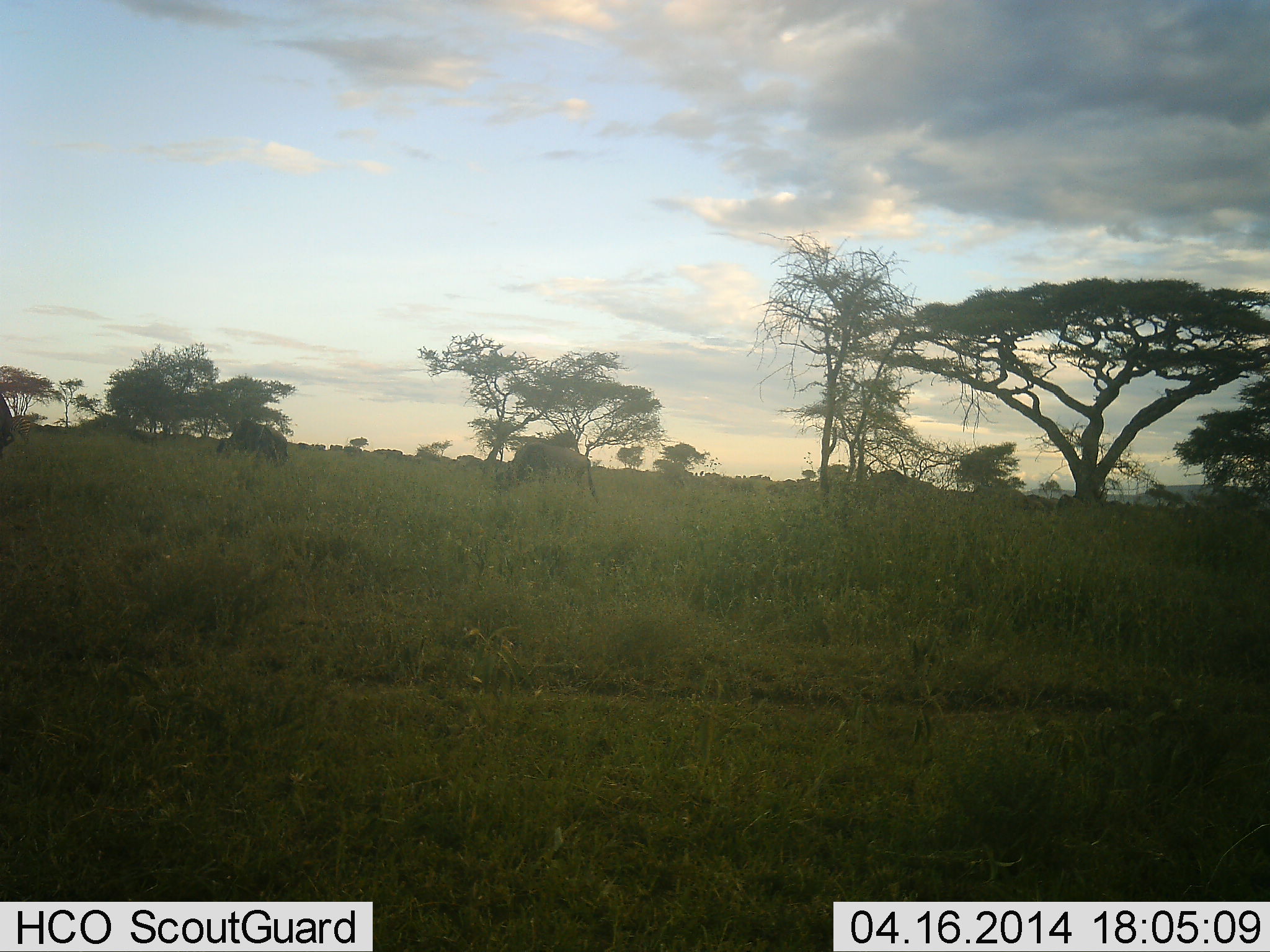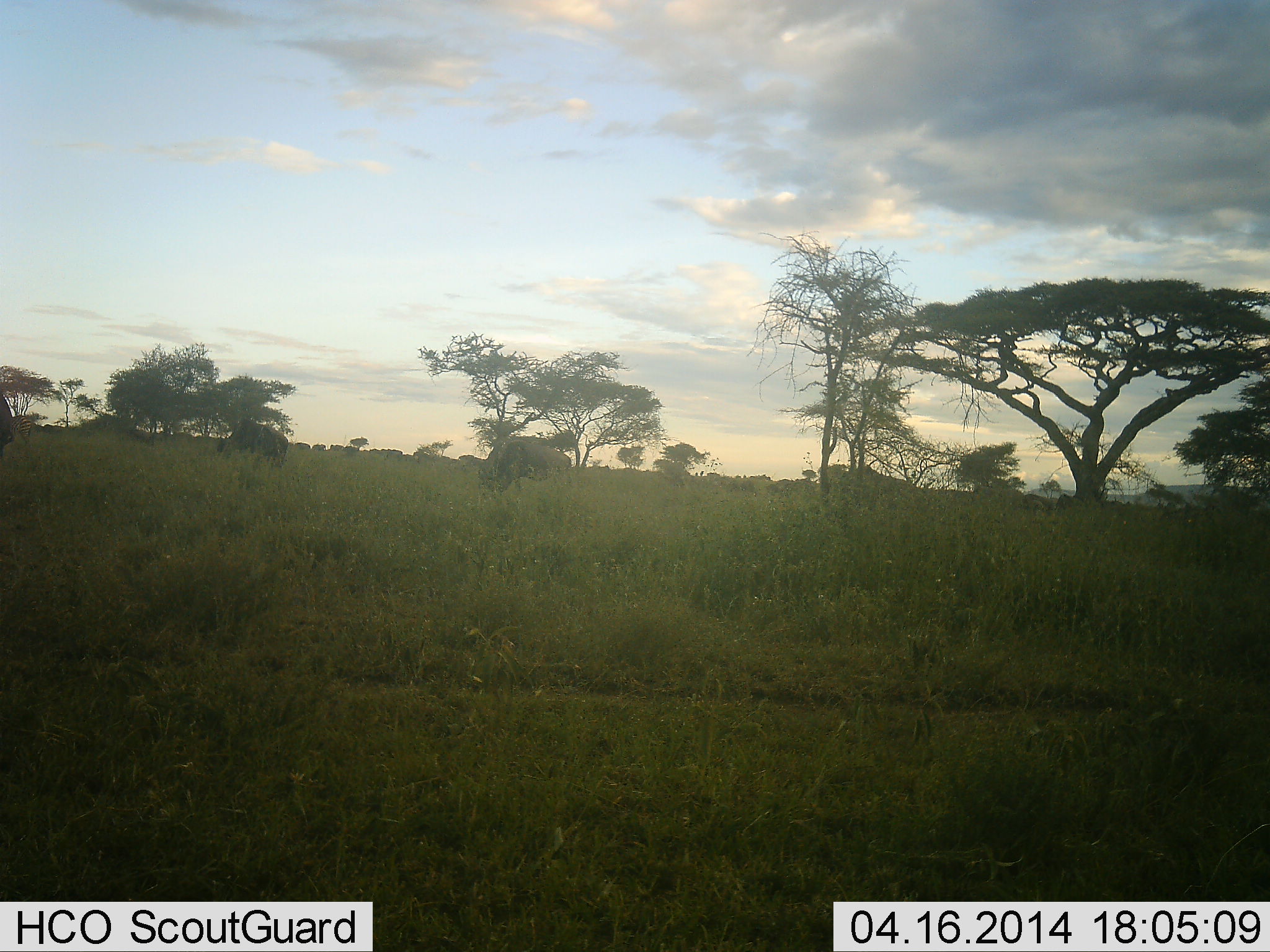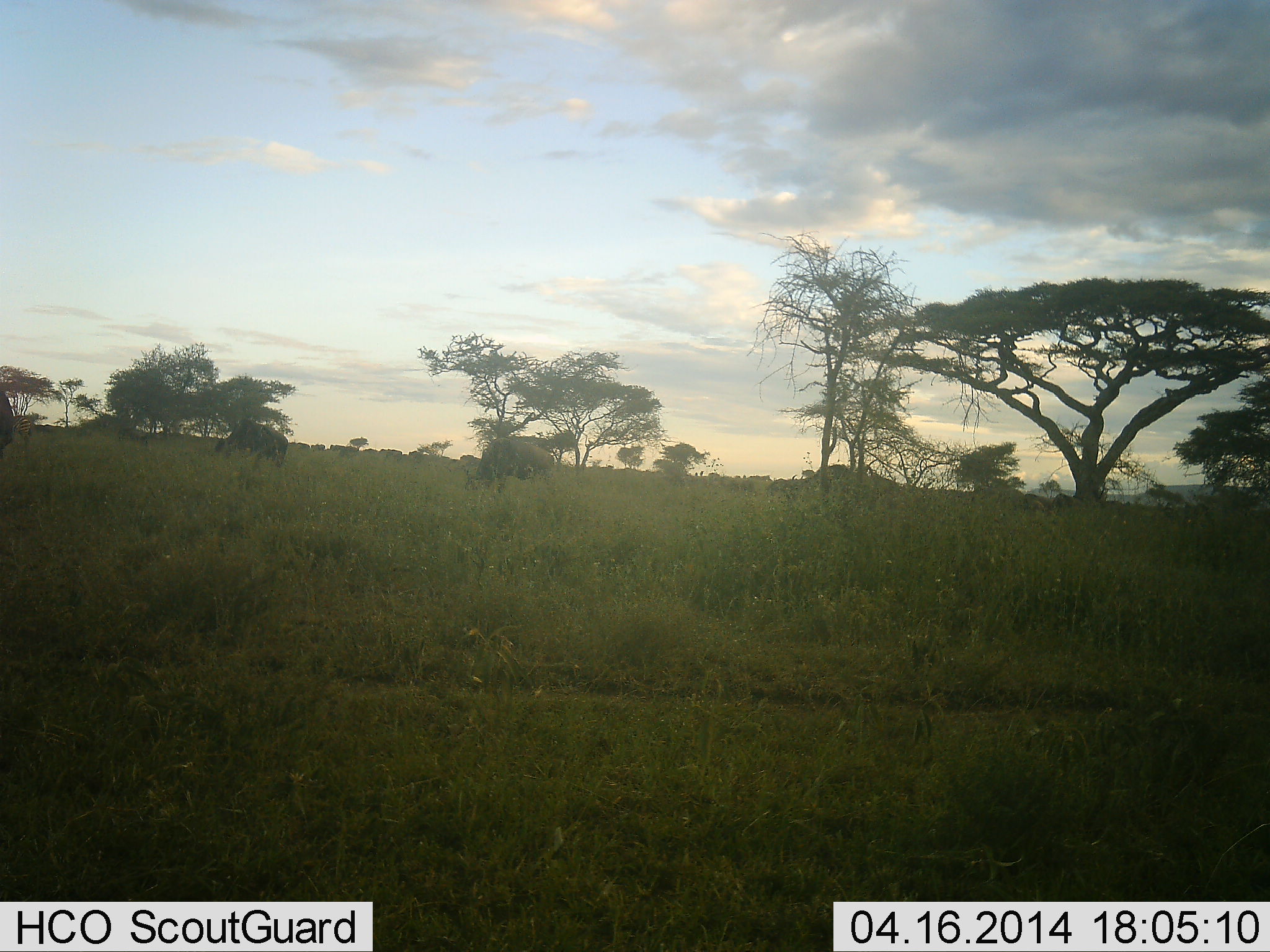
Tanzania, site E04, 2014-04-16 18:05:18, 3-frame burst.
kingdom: Animalia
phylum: Chordata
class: Mammalia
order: Artiodactyla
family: Bovidae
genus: Connochaetes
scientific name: Connochaetes taurinus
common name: blue wildebeest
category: wildebeest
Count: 11-50.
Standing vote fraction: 0%.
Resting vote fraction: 0%.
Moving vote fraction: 60%.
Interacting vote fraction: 0%.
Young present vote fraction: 0%.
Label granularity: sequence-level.